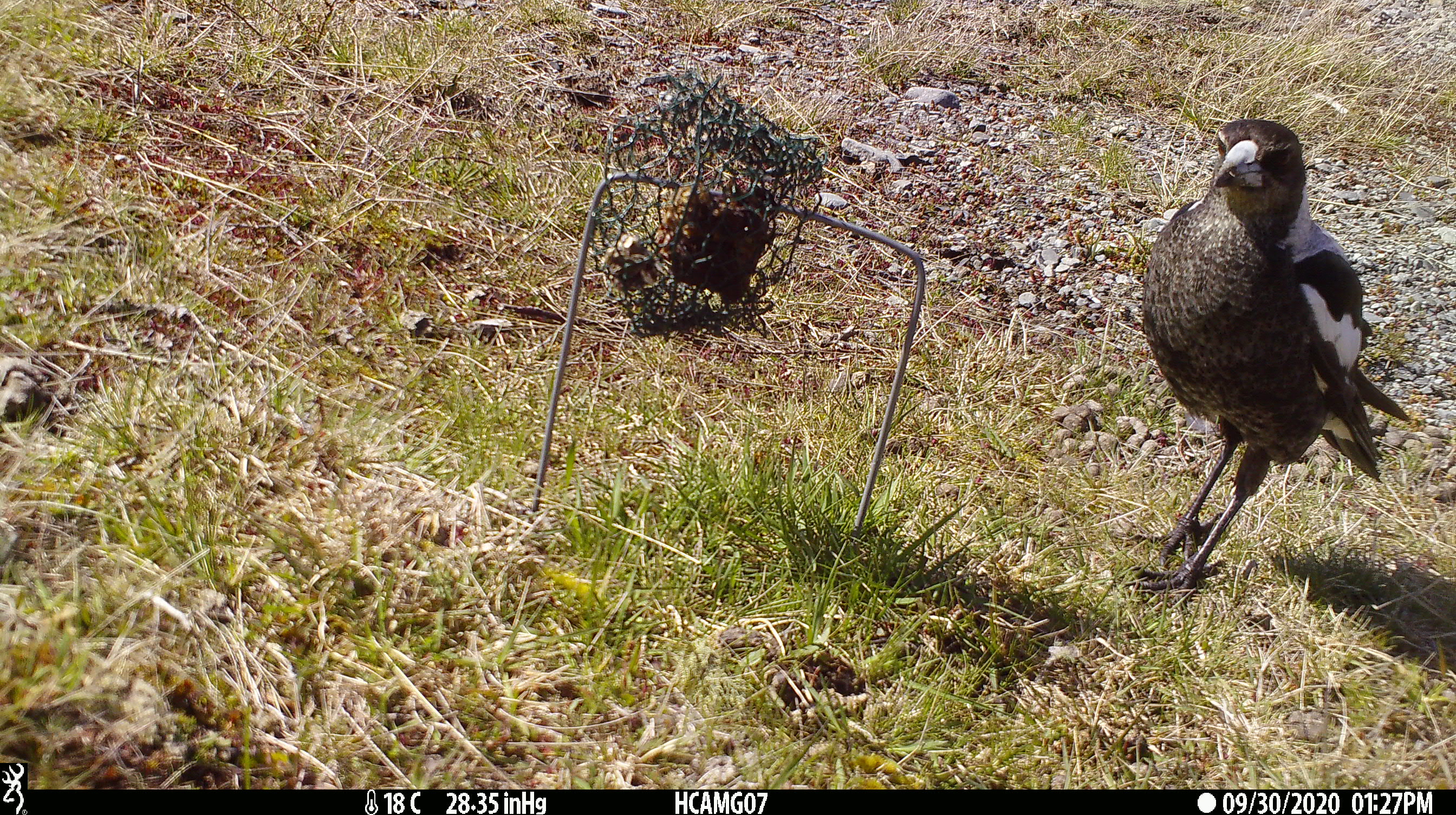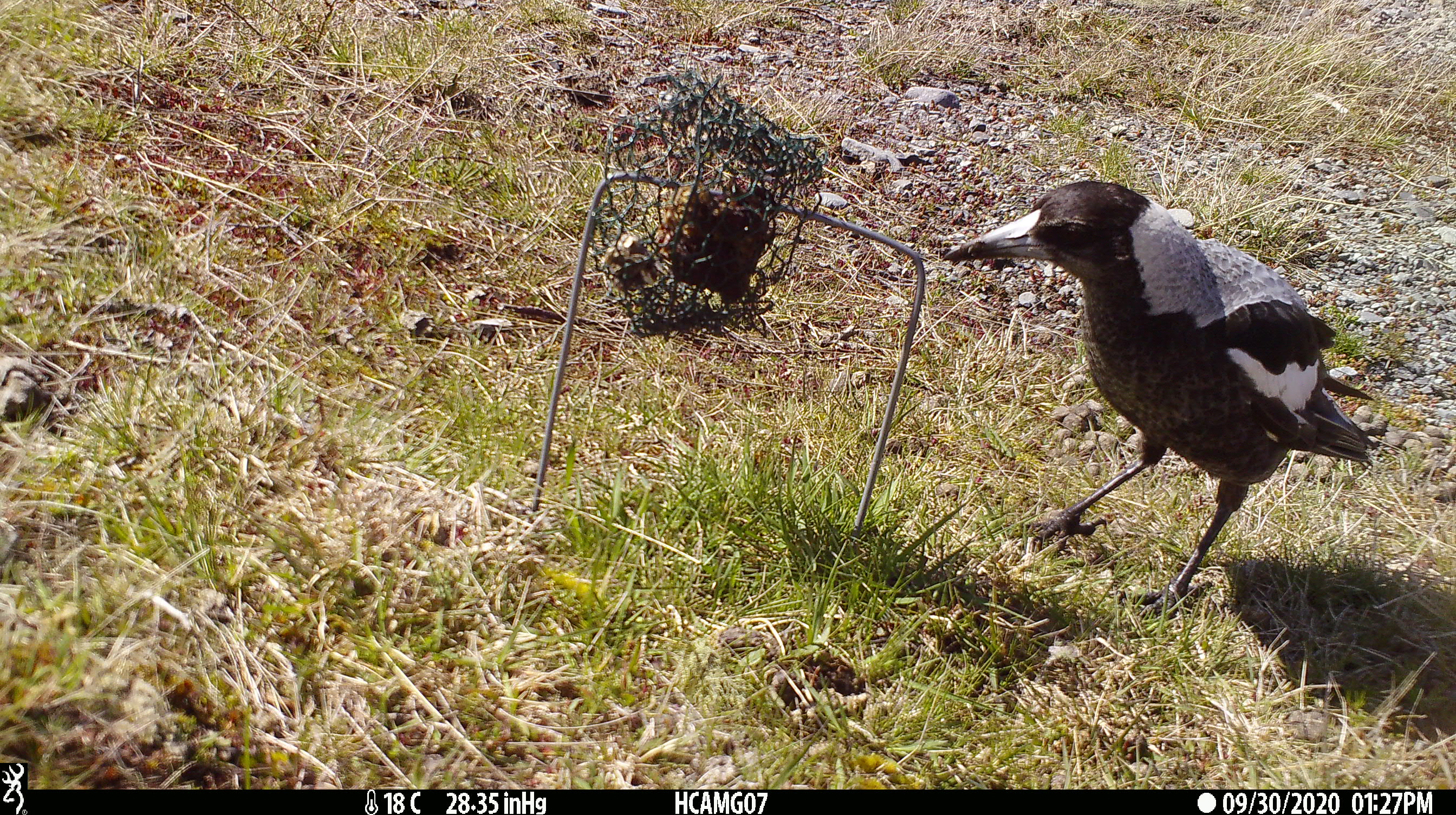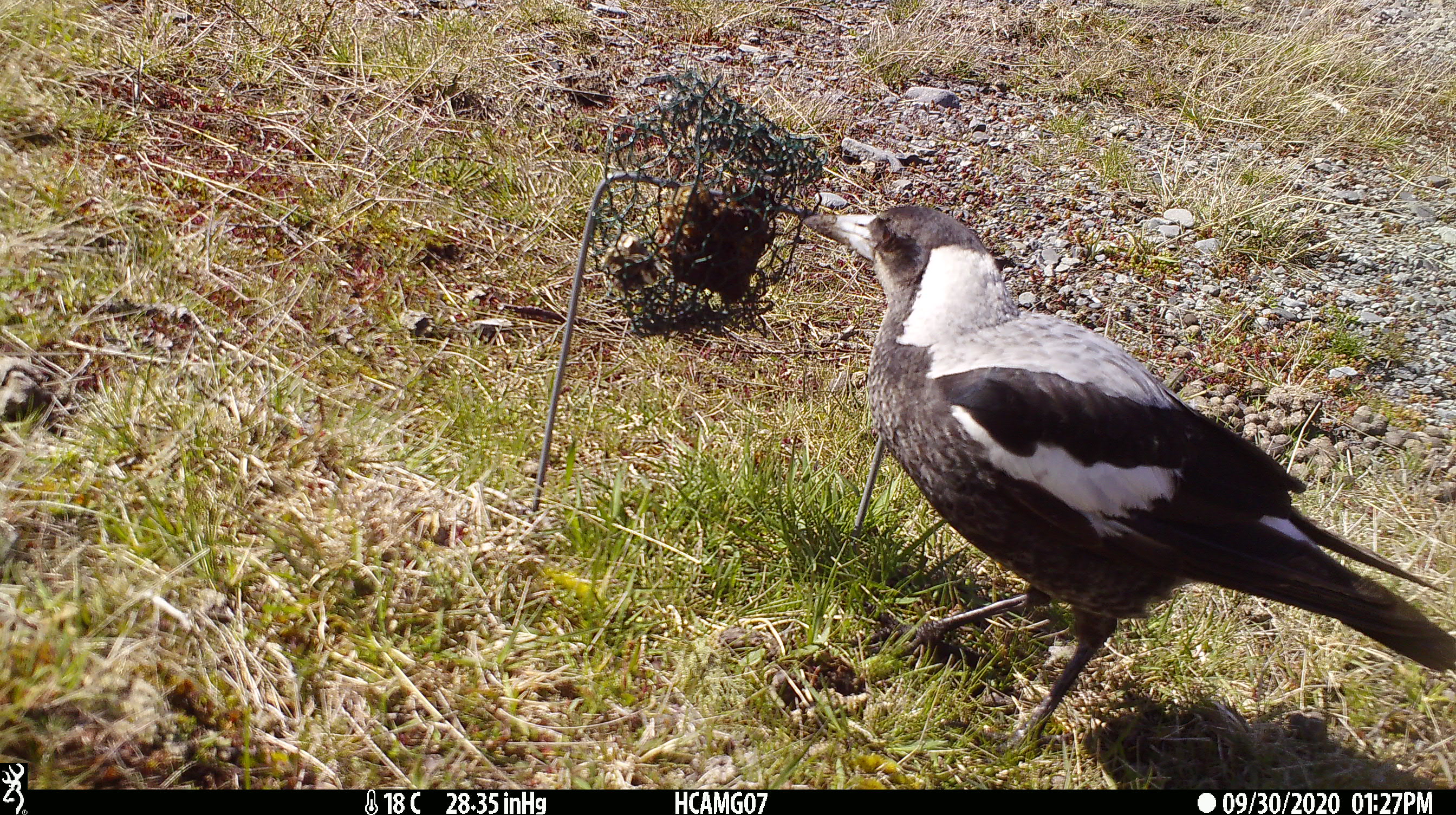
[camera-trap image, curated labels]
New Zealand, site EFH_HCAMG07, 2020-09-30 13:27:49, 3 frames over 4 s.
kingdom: Animalia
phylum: Chordata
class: Aves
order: Passeriformes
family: Artamidae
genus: Gymnorhina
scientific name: Gymnorhina tibicen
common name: australian magpie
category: magpie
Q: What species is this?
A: Magpie (australian magpie) (Gymnorhina tibicen).